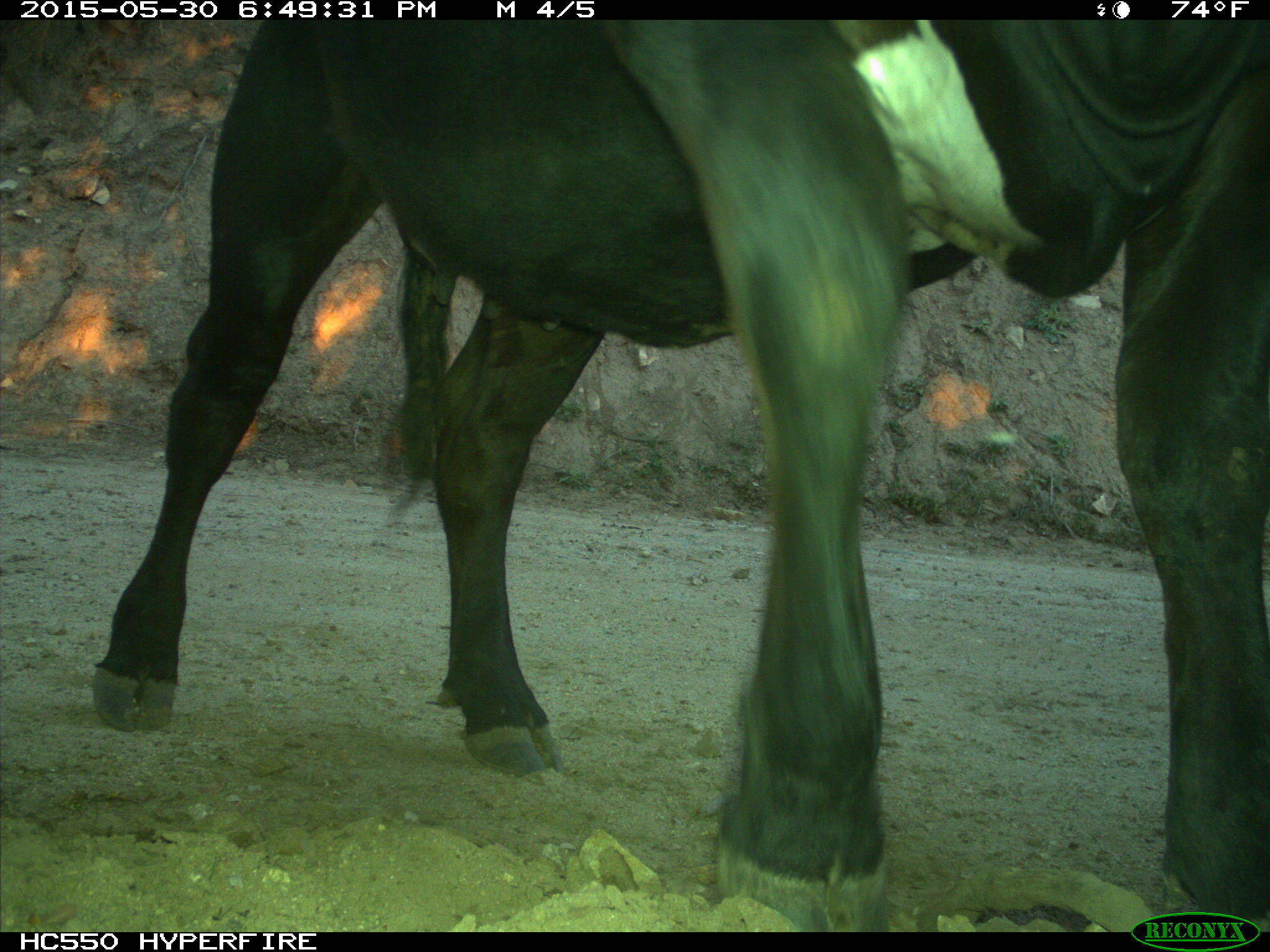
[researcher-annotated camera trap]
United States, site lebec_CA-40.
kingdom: Animalia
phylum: Chordata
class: Mammalia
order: Artiodactyla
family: Bovidae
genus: Bos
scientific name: Bos taurus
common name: domestic cow